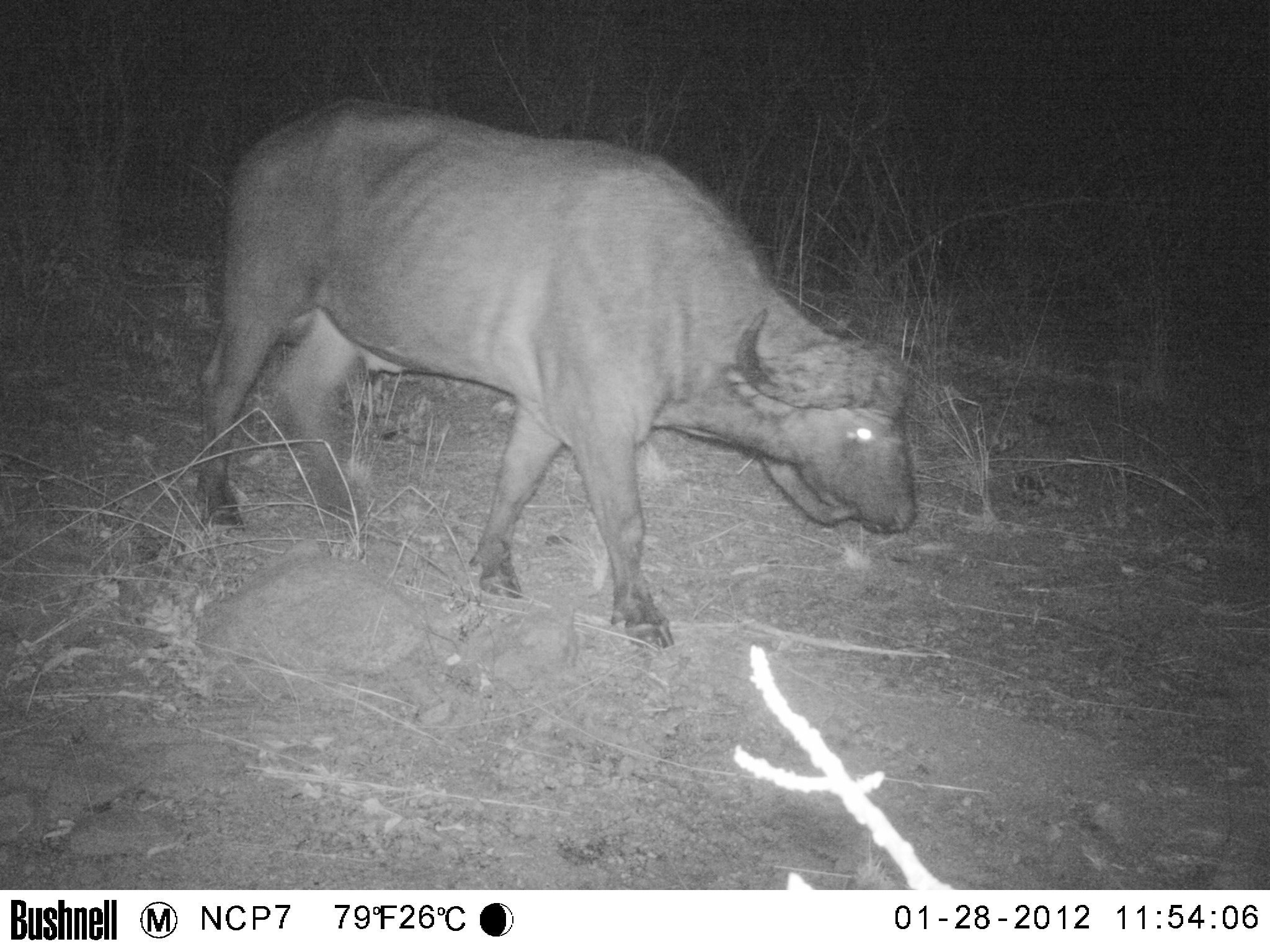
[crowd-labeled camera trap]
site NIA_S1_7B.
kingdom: Animalia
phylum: Chordata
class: Mammalia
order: Artiodactyla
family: Bovidae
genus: Syncerus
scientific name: Syncerus caffer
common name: african buffalo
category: buffalo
Buffalo (african buffalo) (Syncerus caffer), count 1. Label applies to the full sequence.